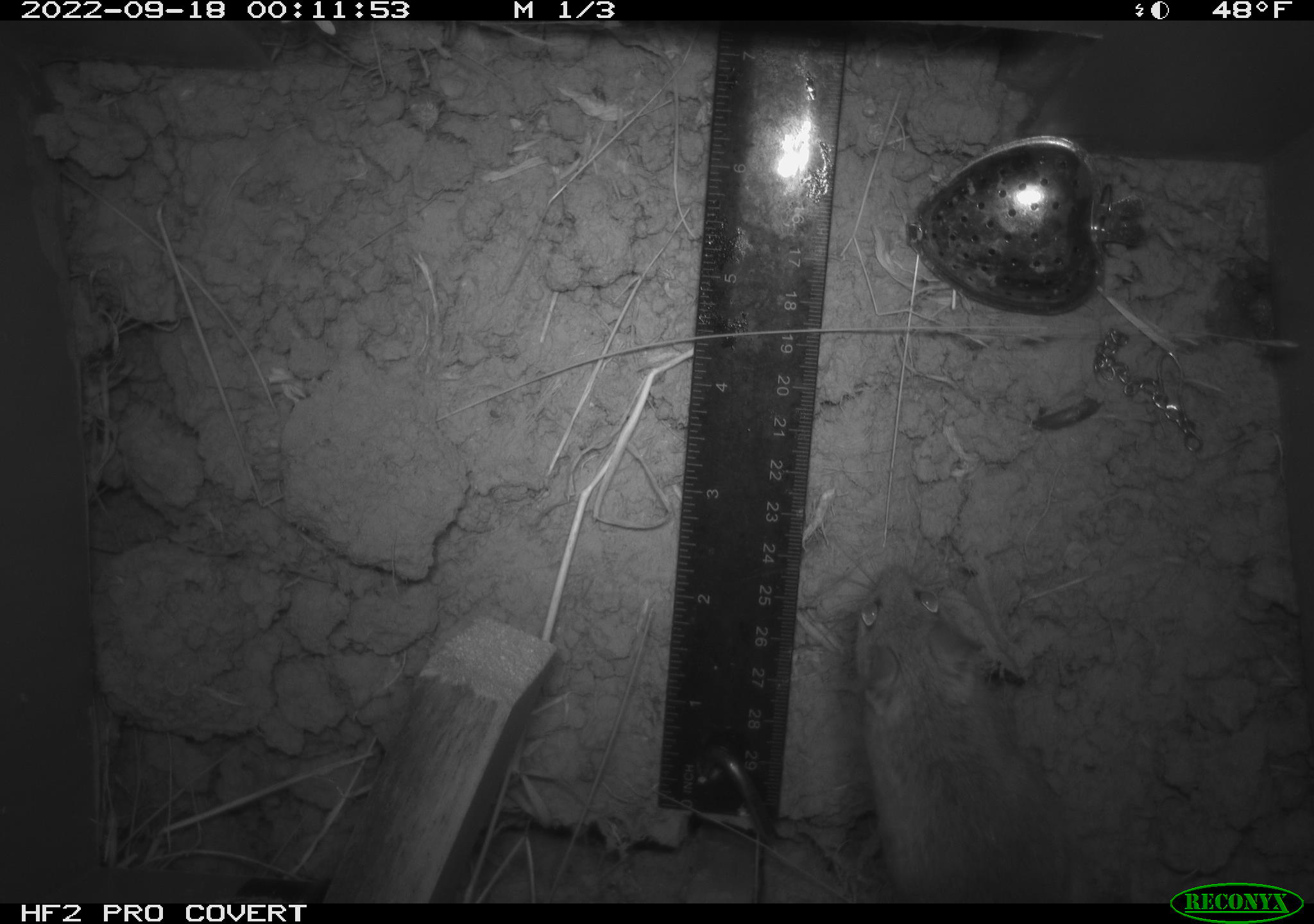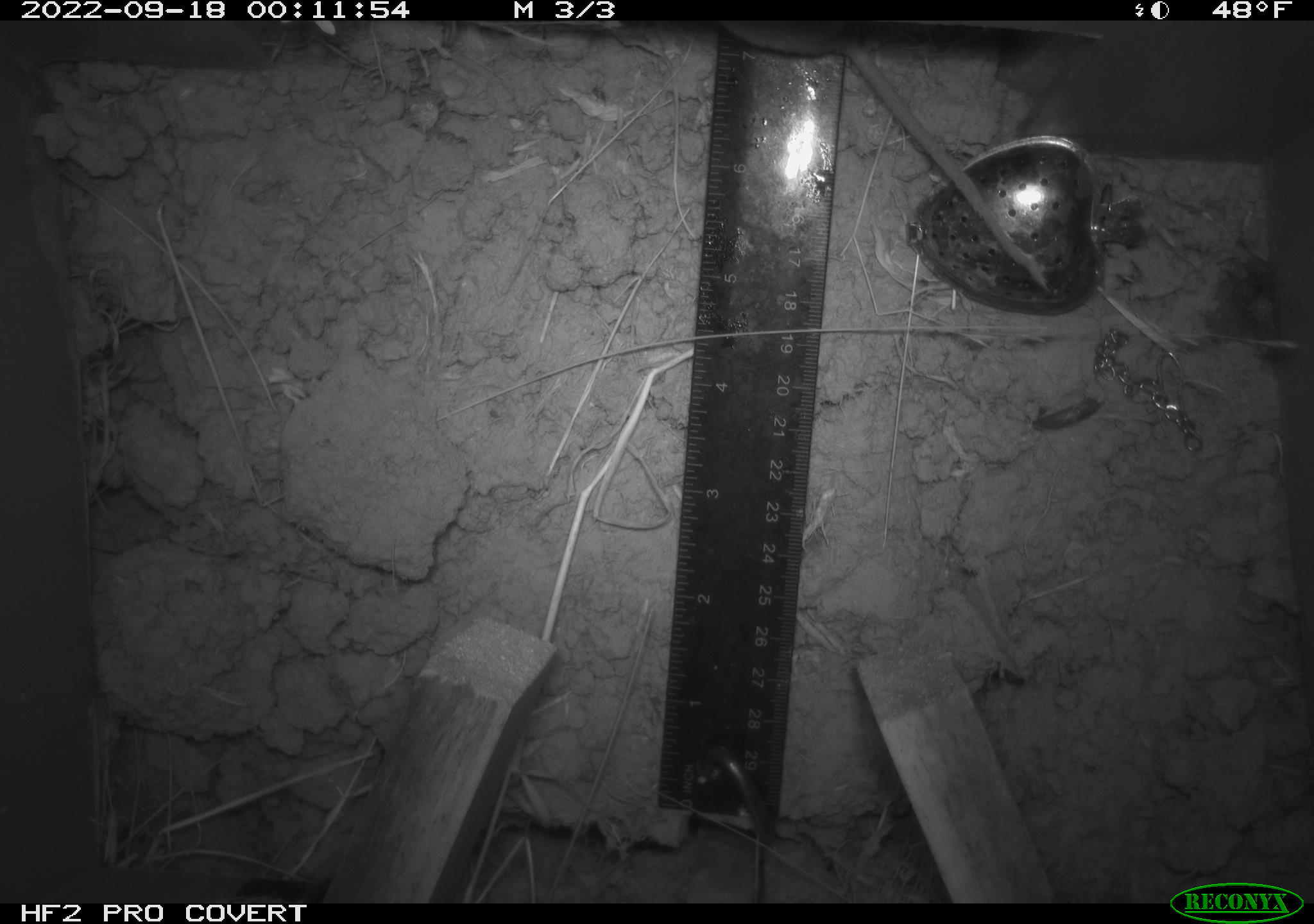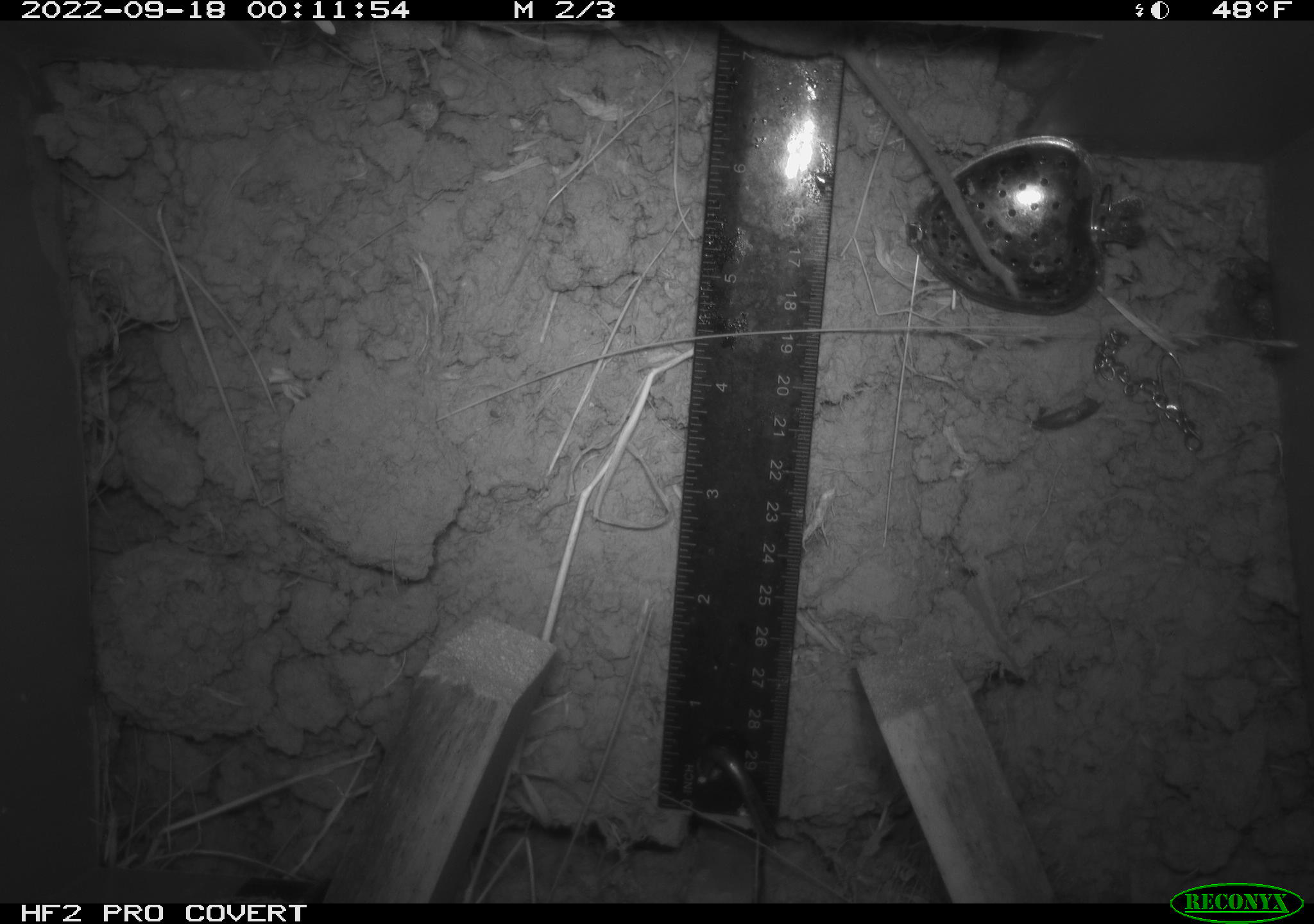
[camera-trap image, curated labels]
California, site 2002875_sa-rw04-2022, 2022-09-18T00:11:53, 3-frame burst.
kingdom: Animalia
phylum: Chordata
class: Mammalia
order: Rodentia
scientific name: Rodentia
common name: mouse species